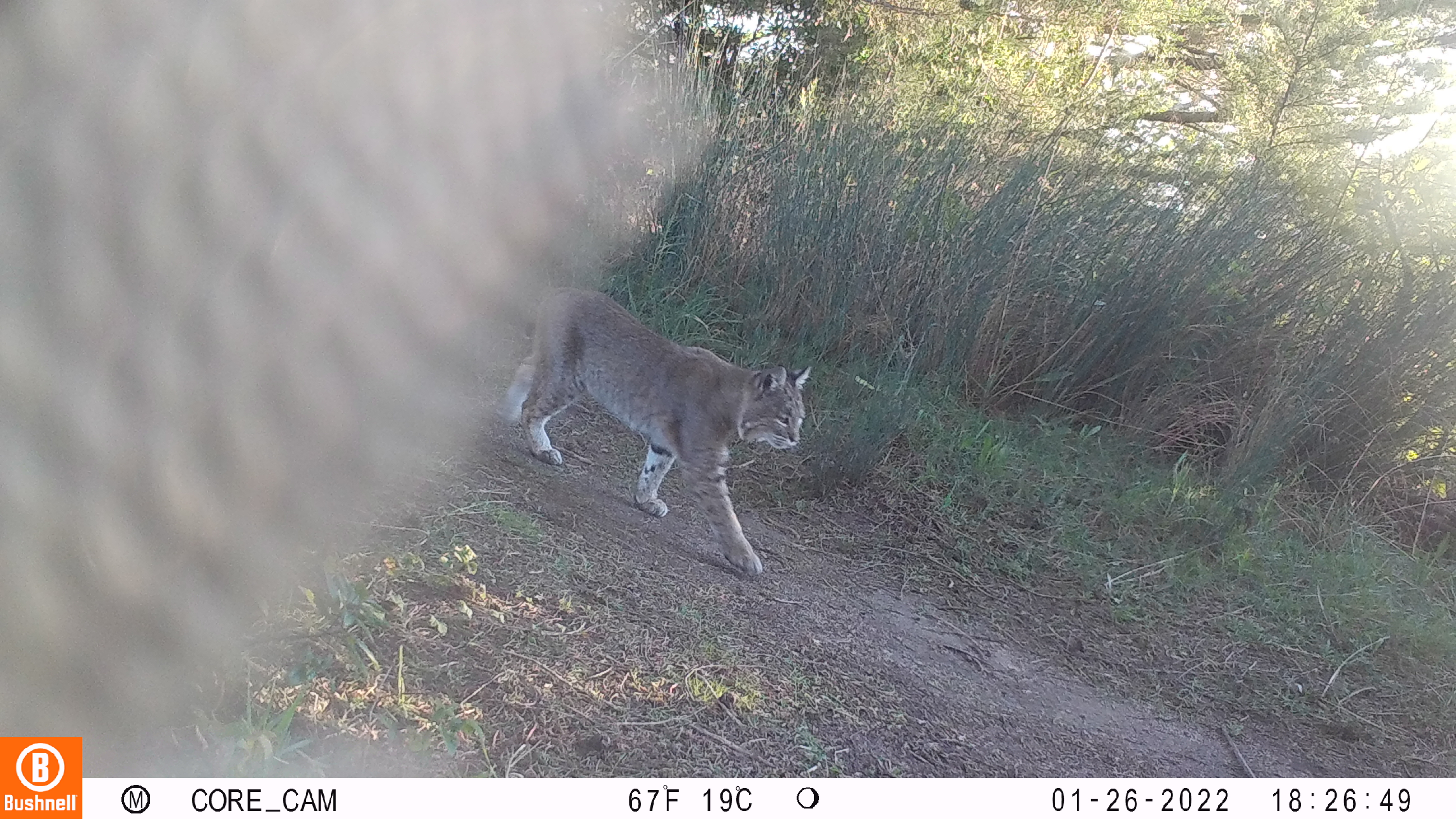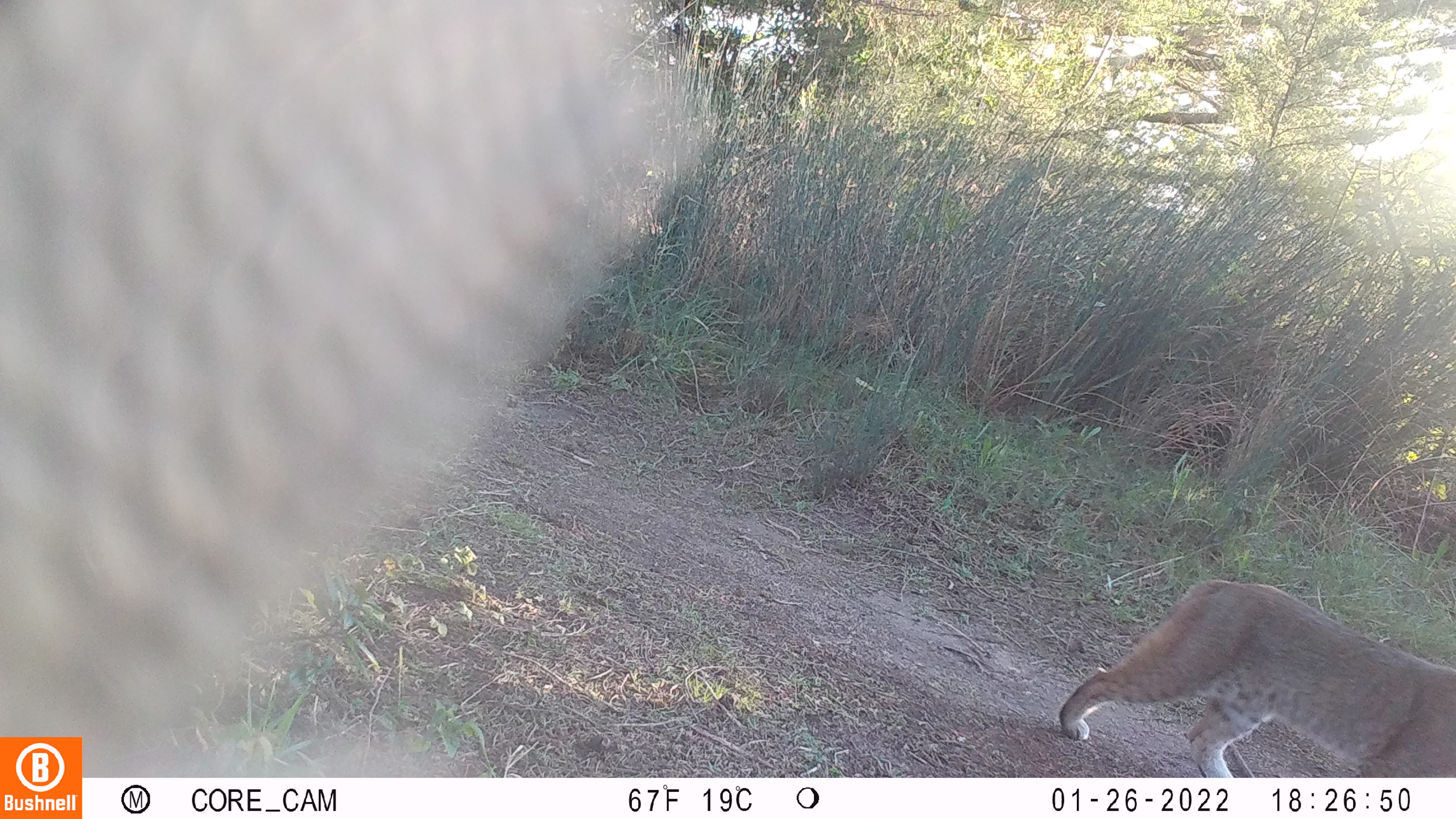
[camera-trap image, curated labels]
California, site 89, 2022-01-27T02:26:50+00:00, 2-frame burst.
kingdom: Animalia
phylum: Chordata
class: Mammalia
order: Carnivora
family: Felidae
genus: Lynx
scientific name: Lynx rufus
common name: bobcat